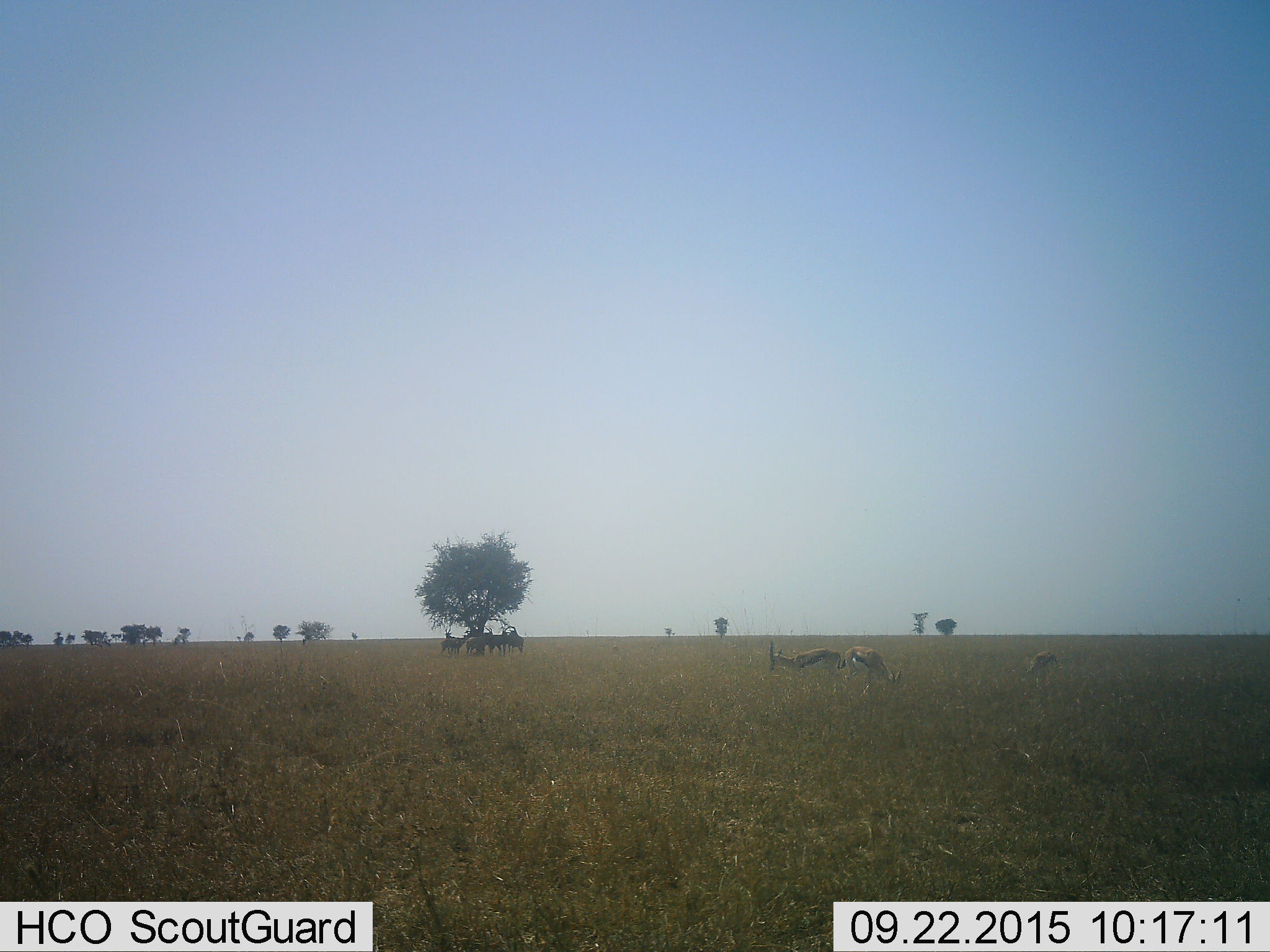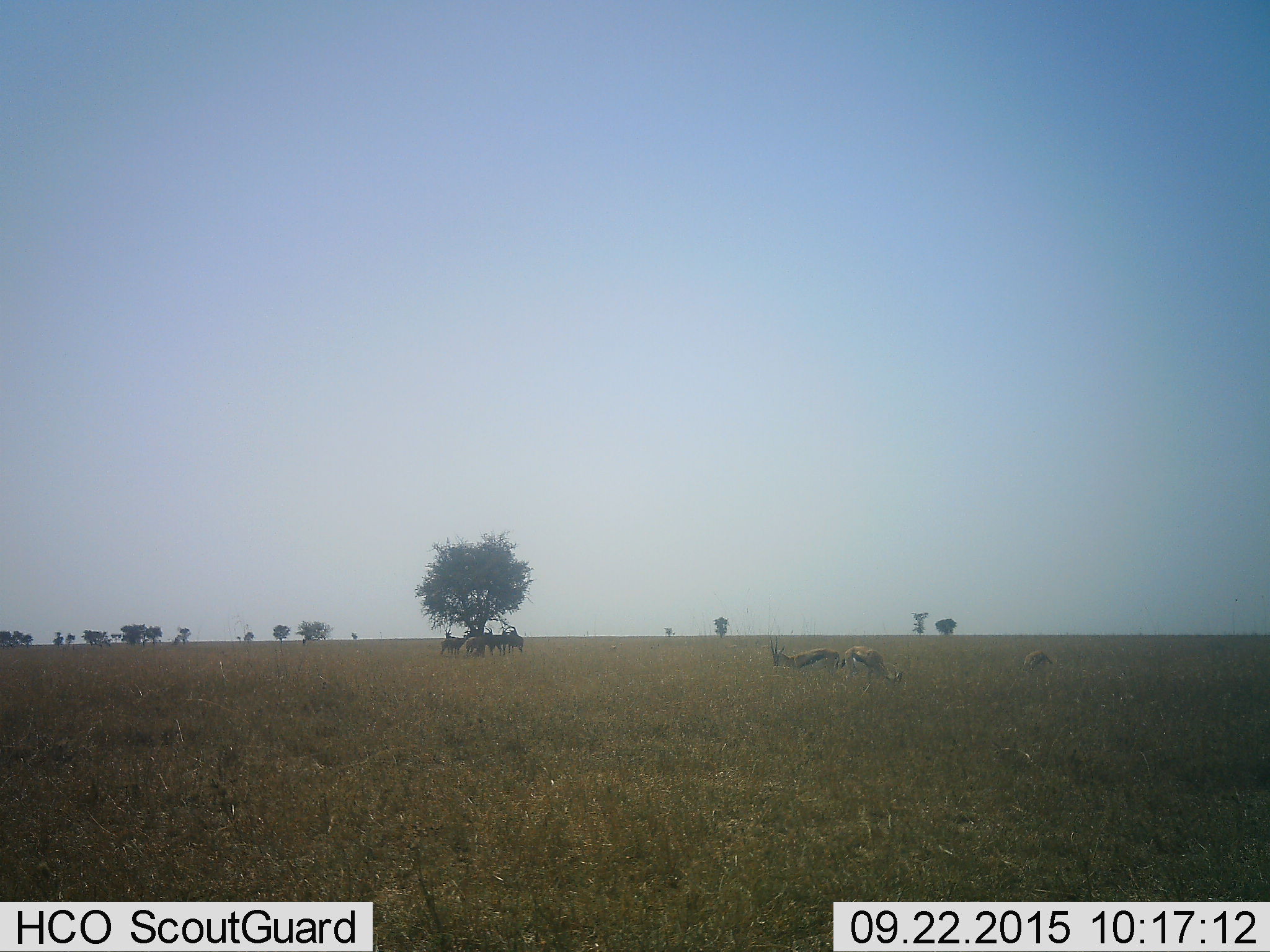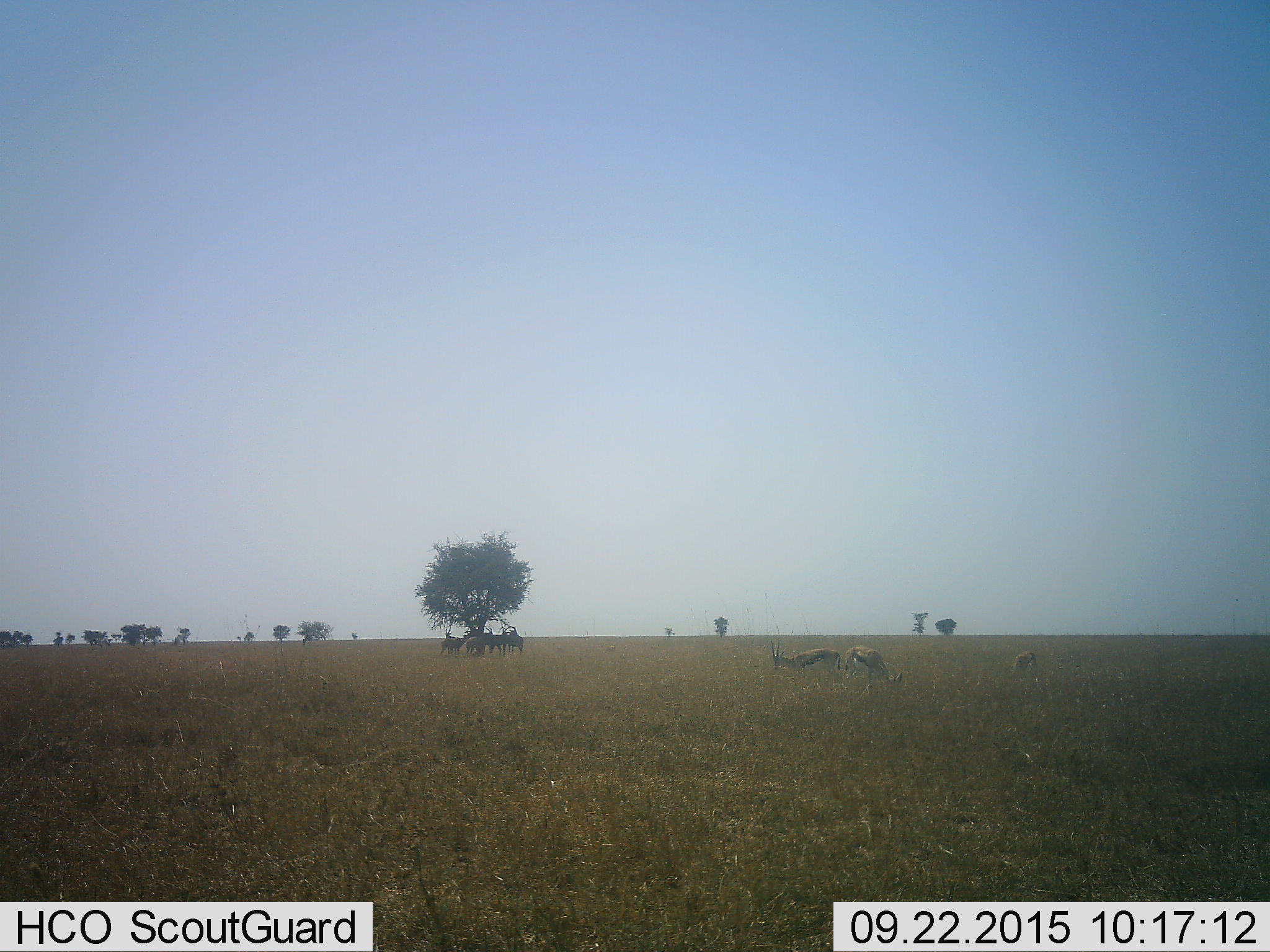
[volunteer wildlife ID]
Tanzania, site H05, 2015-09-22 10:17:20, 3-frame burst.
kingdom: Animalia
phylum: Chordata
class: Mammalia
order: Artiodactyla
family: Bovidae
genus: Eudorcas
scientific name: Eudorcas thomsonii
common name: thomson's gazelle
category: gazellethomsons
Gazellethomsons (thomson's gazelle) (Eudorcas thomsonii), count 9. Behavior (volunteer vote fractions): standing 55%, resting 27%, moving 18%, interacting 0%. Young present (vote fraction): 27%. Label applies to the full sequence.